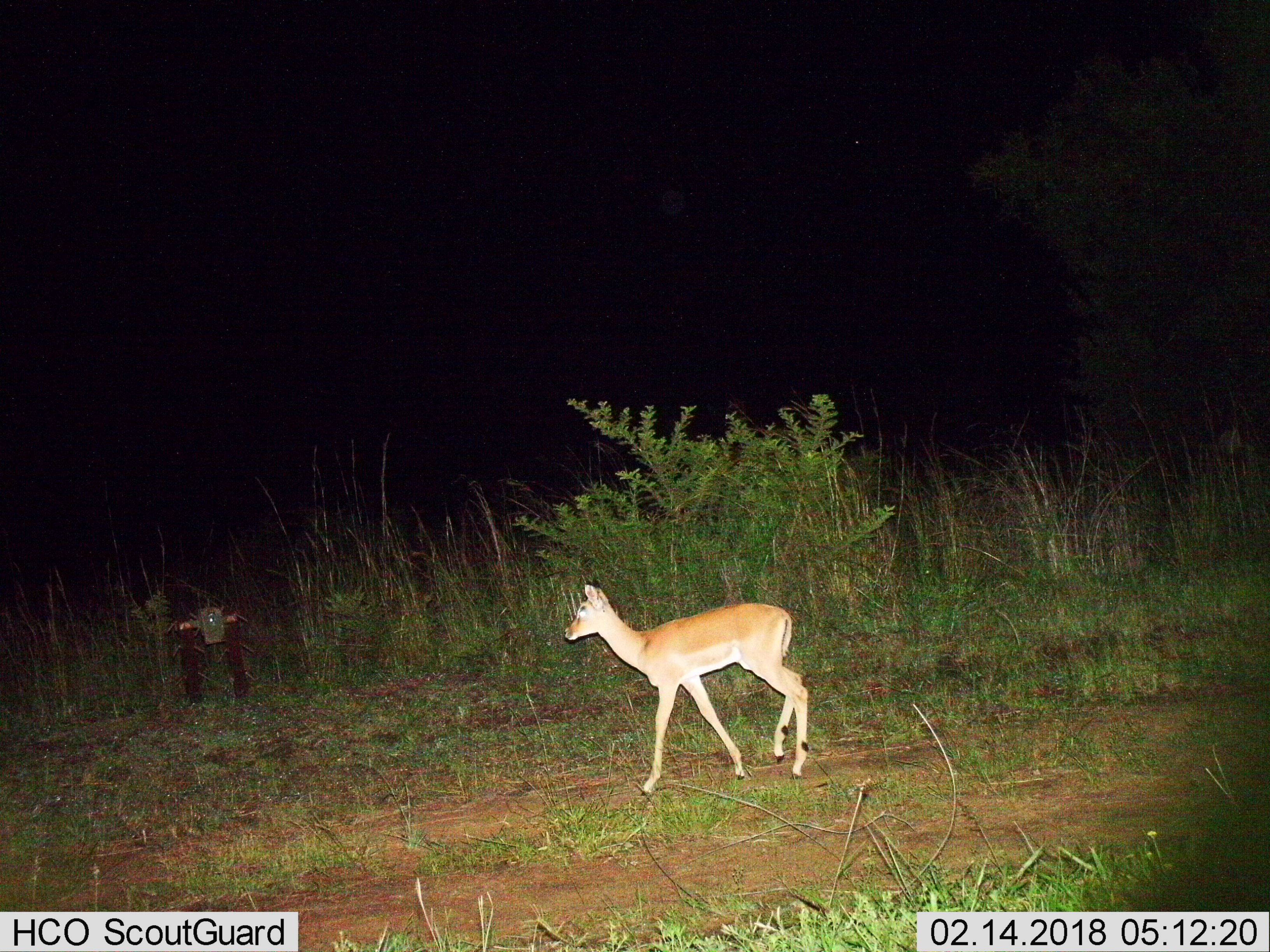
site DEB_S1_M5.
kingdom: Animalia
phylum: Chordata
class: Mammalia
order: Artiodactyla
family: Bovidae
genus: Aepyceros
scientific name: Aepyceros melampus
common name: impala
Impala (Aepyceros melampus), count 1. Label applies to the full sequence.